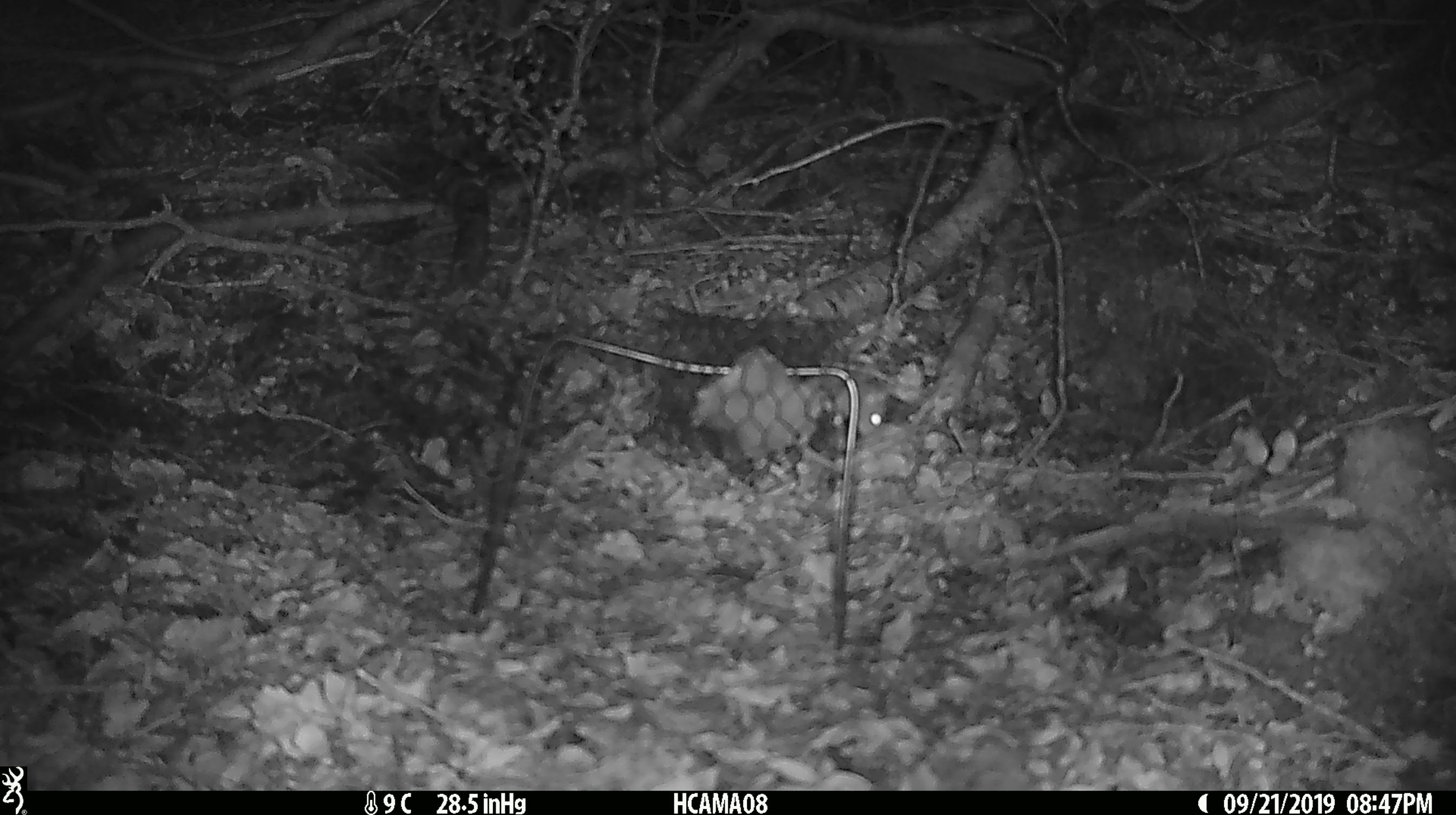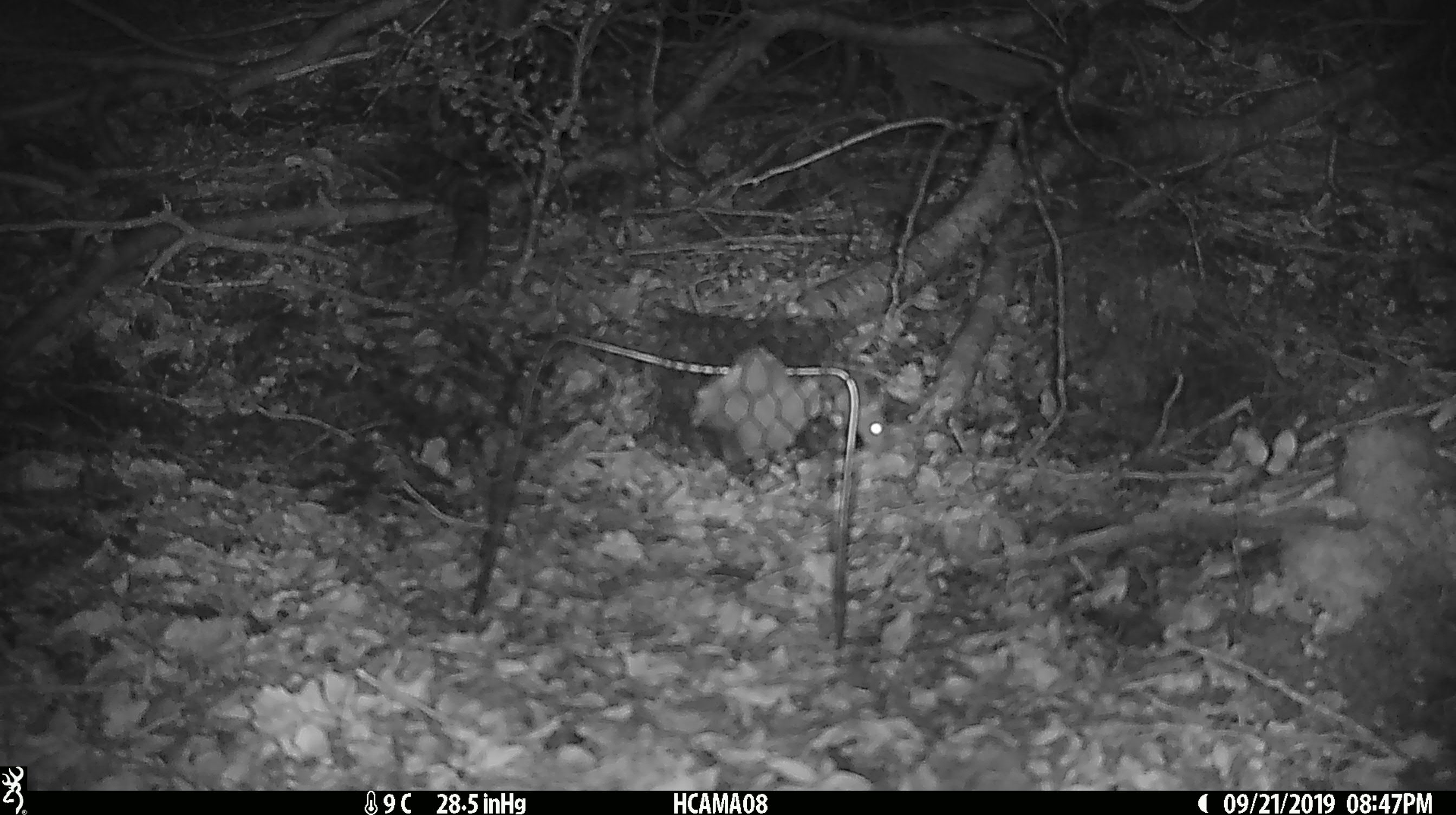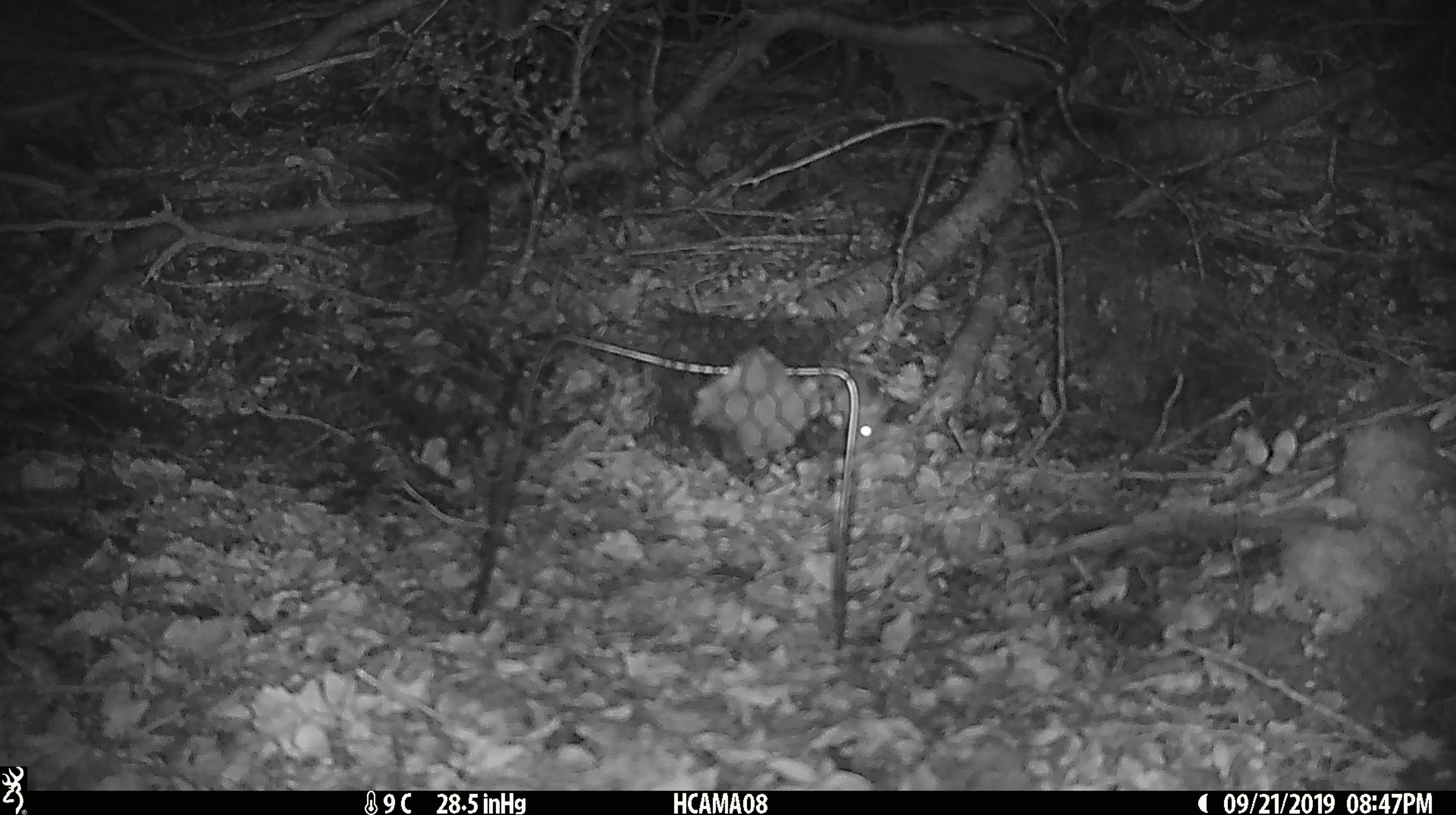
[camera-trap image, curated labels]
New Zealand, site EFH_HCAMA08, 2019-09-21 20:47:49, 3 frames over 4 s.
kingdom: Animalia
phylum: Chordata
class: Mammalia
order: Rodentia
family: Muridae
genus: Mus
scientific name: Mus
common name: mouse